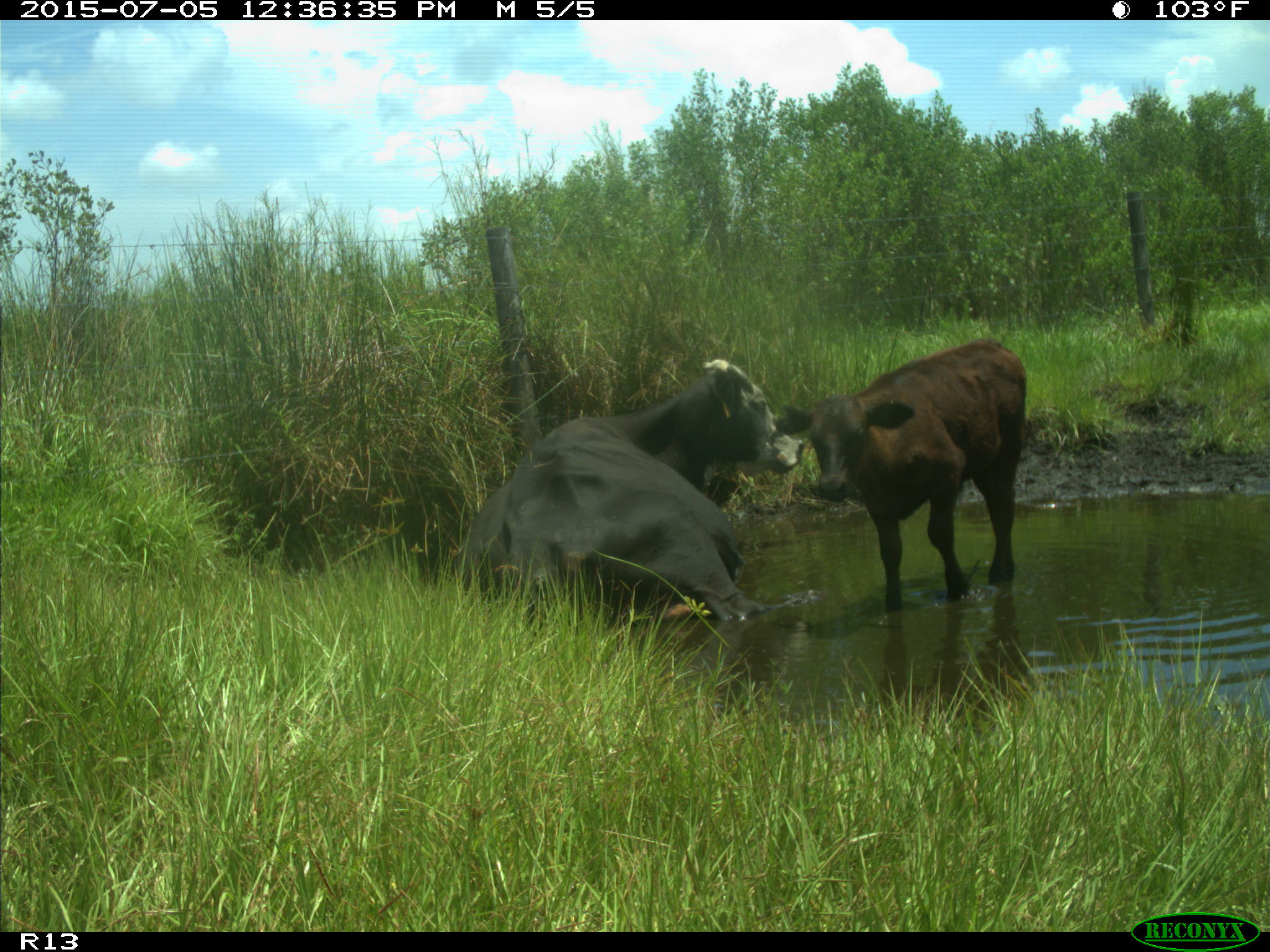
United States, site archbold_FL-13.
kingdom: Animalia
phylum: Chordata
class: Mammalia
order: Artiodactyla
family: Bovidae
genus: Bos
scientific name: Bos taurus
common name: domestic cow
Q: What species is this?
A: Bos taurus (domestic cow).